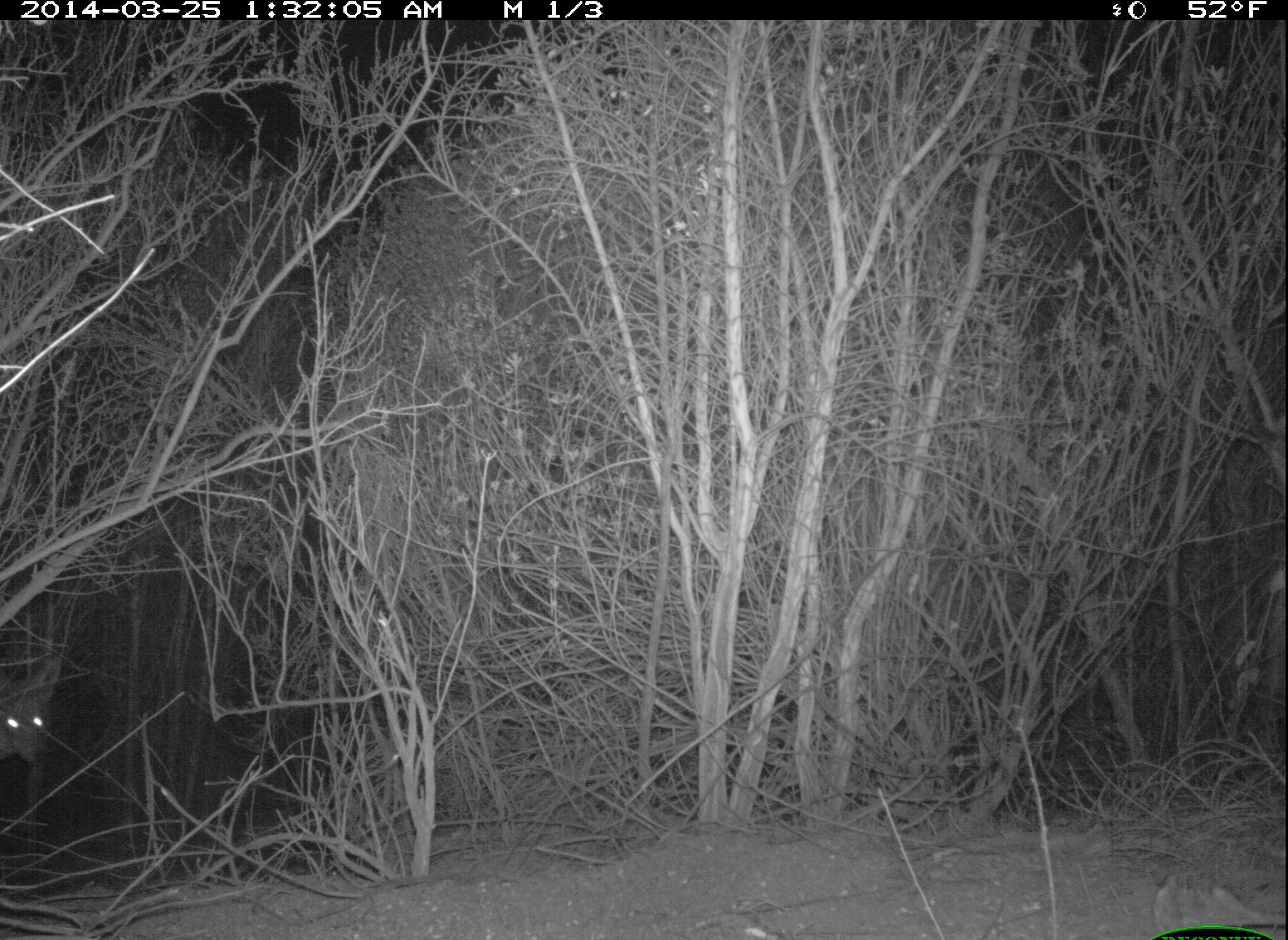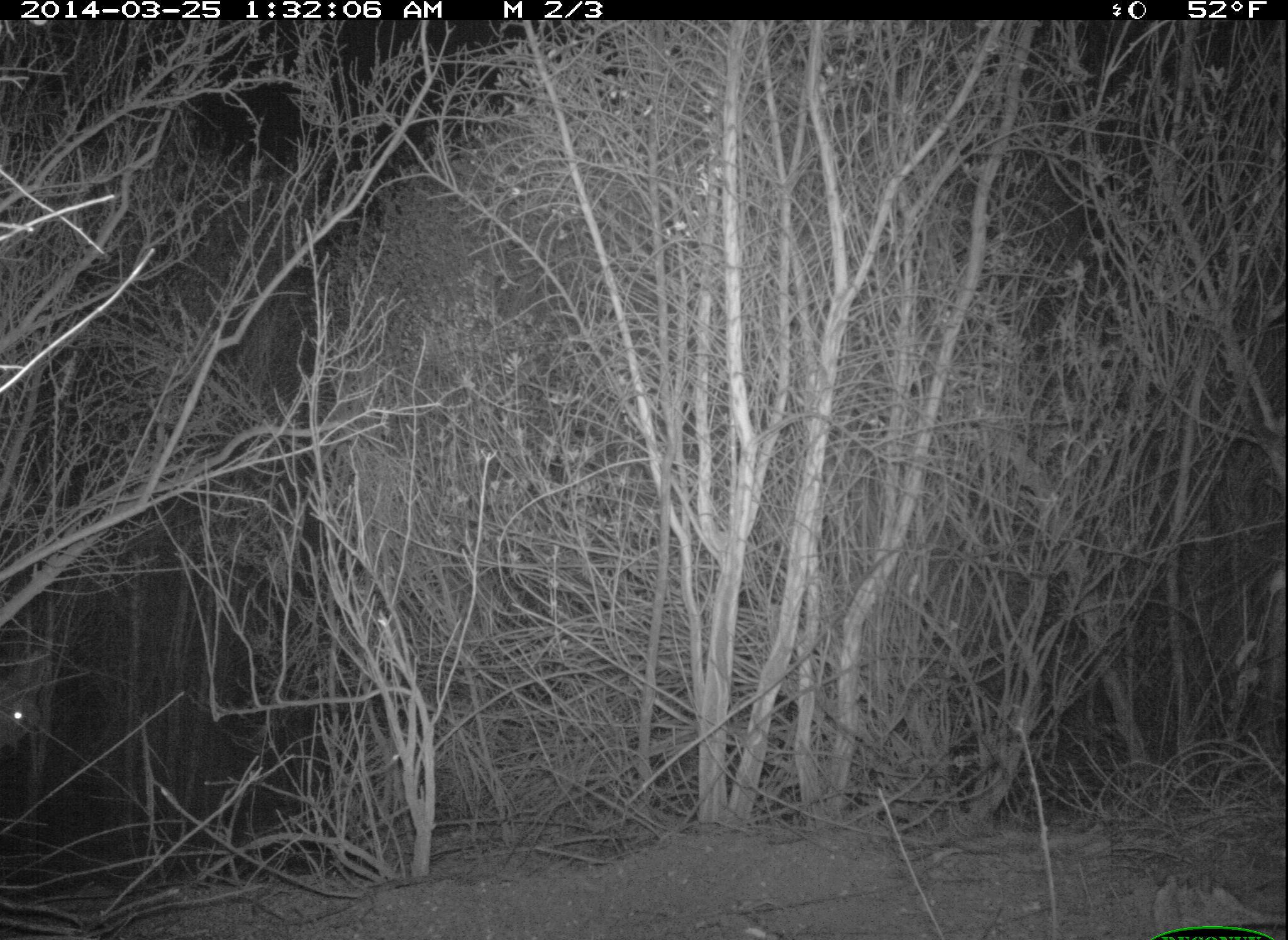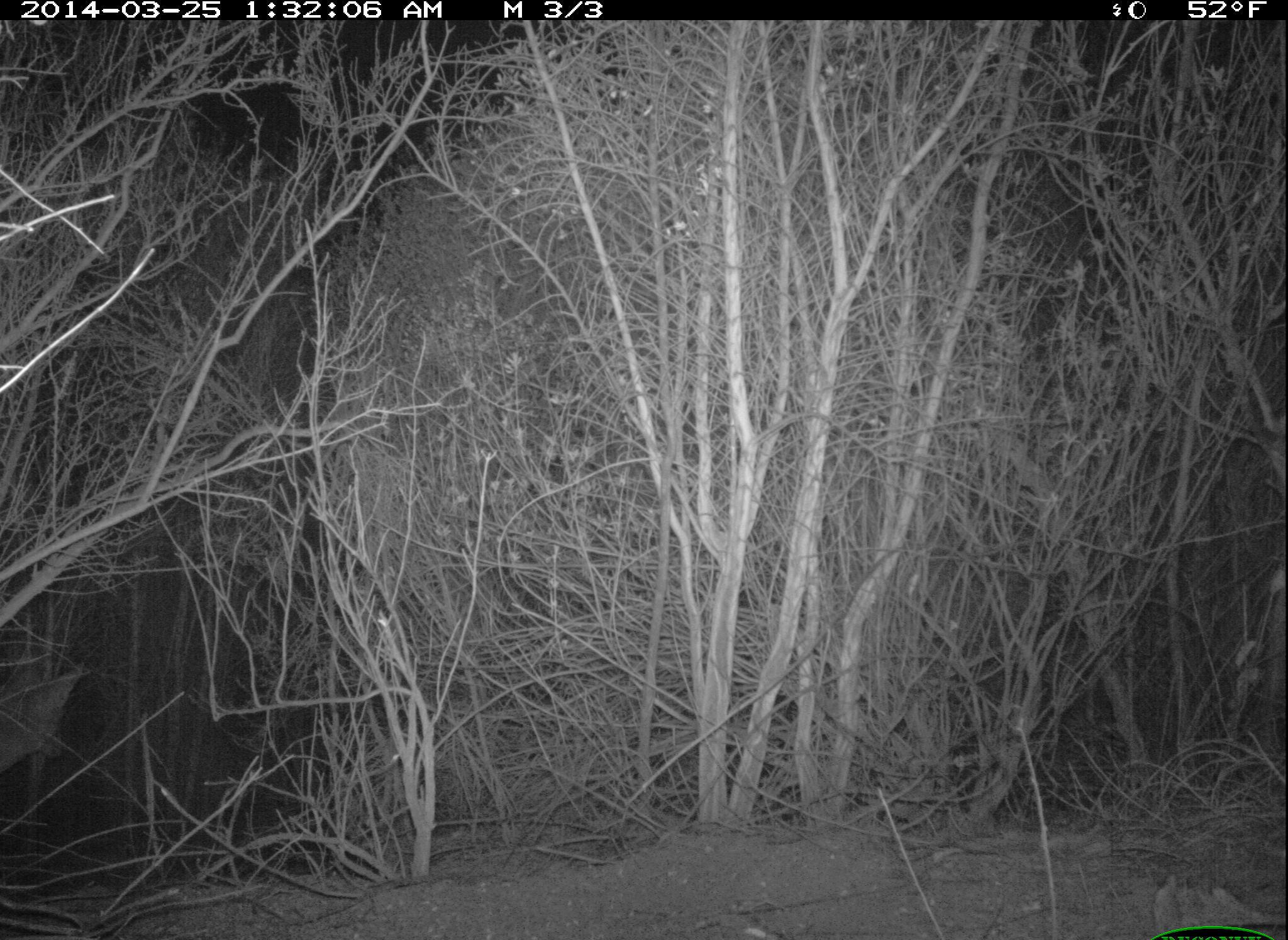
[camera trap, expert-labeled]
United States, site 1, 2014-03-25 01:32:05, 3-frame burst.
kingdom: Animalia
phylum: Chordata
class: Mammalia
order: Carnivora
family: Canidae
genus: Canis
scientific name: Canis latrans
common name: coyote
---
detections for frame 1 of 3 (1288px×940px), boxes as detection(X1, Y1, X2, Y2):
coyote: detection(0, 659, 67, 768)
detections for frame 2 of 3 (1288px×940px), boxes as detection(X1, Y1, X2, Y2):
coyote: detection(0, 675, 42, 755)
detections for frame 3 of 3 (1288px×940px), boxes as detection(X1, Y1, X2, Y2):
coyote: detection(0, 647, 86, 776)